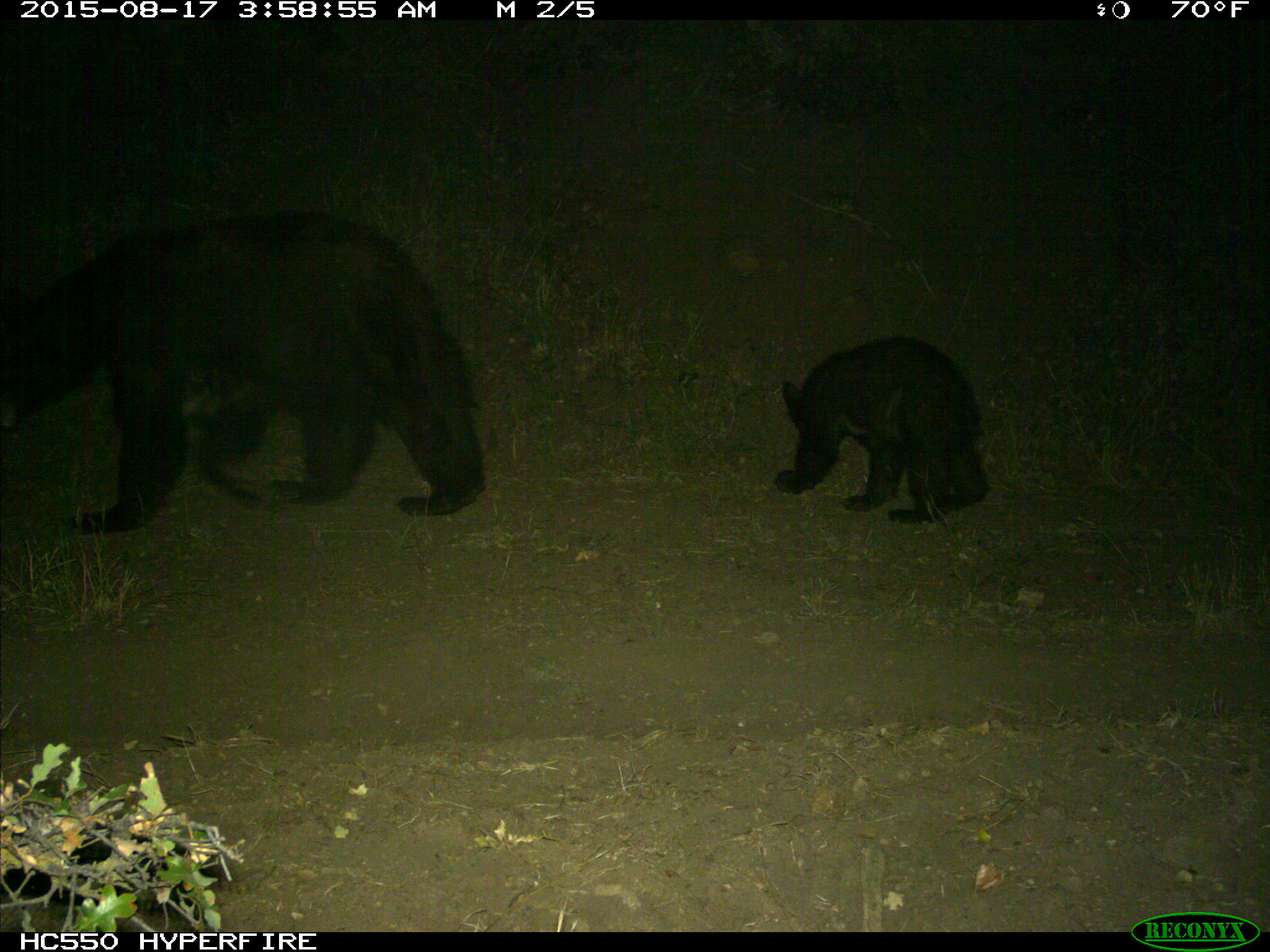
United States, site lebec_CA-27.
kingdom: Animalia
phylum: Chordata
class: Mammalia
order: Carnivora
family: Ursidae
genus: Ursus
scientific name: Ursus americanus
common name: american black bear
Ursus americanus (american black bear).